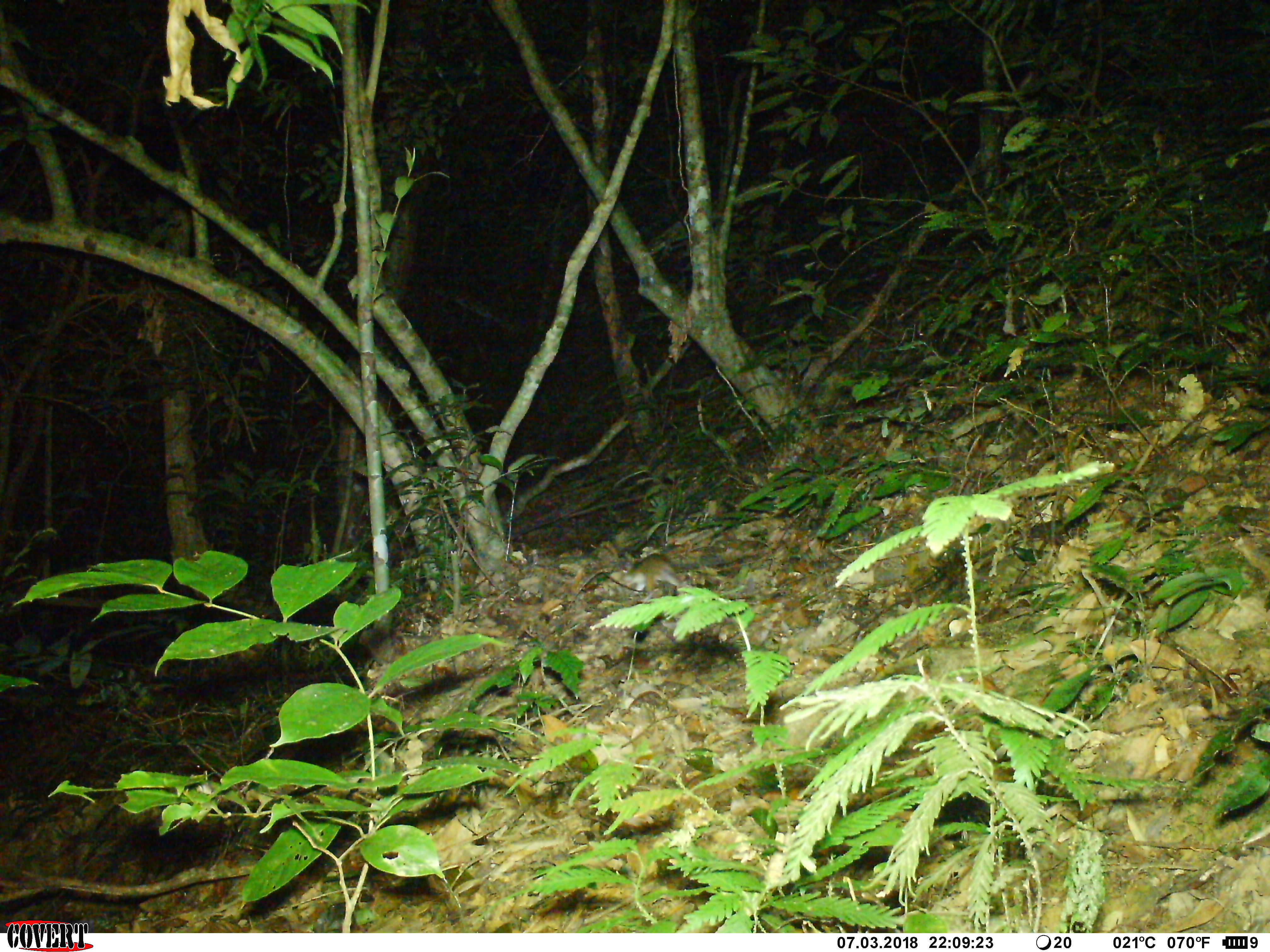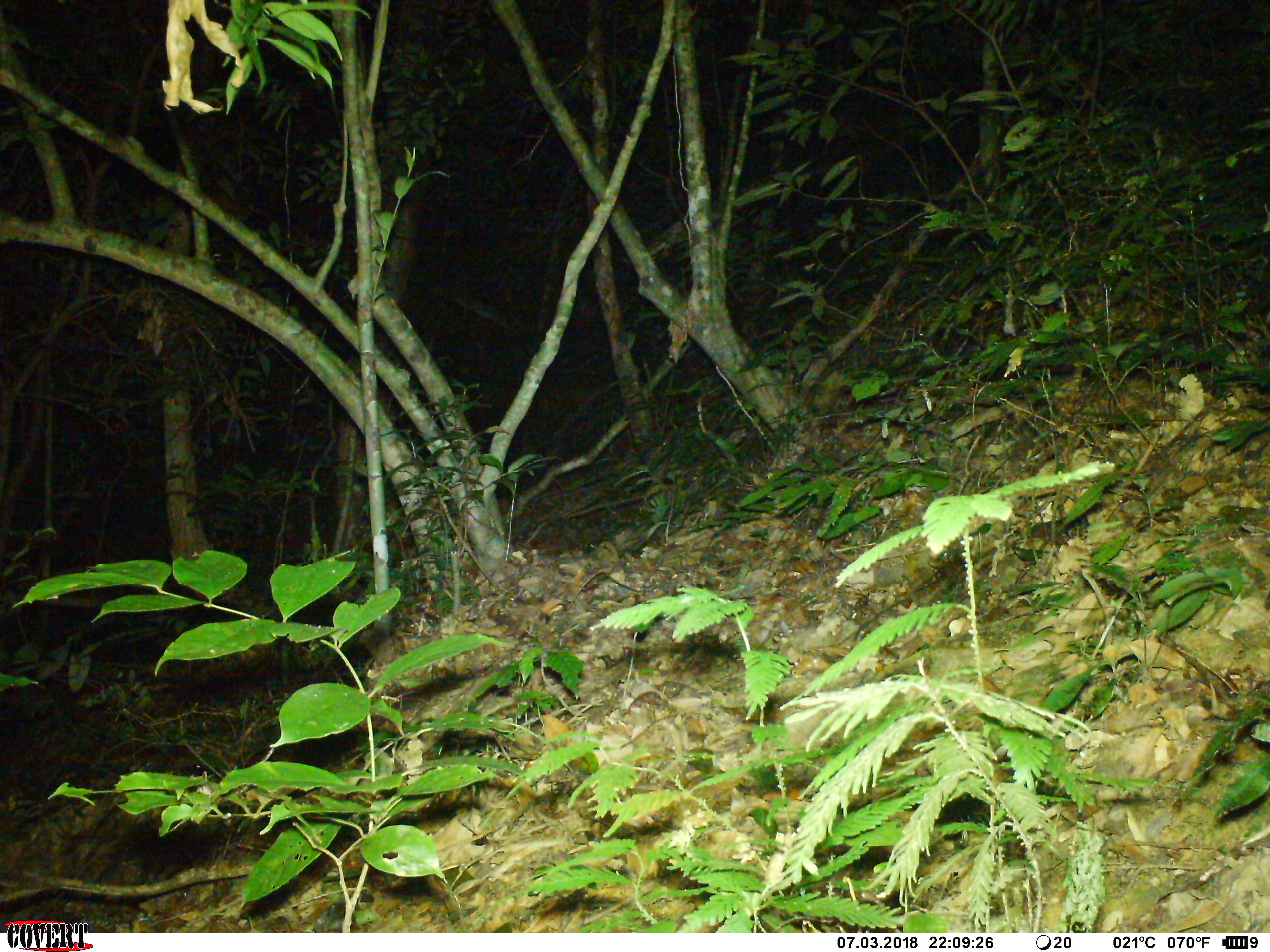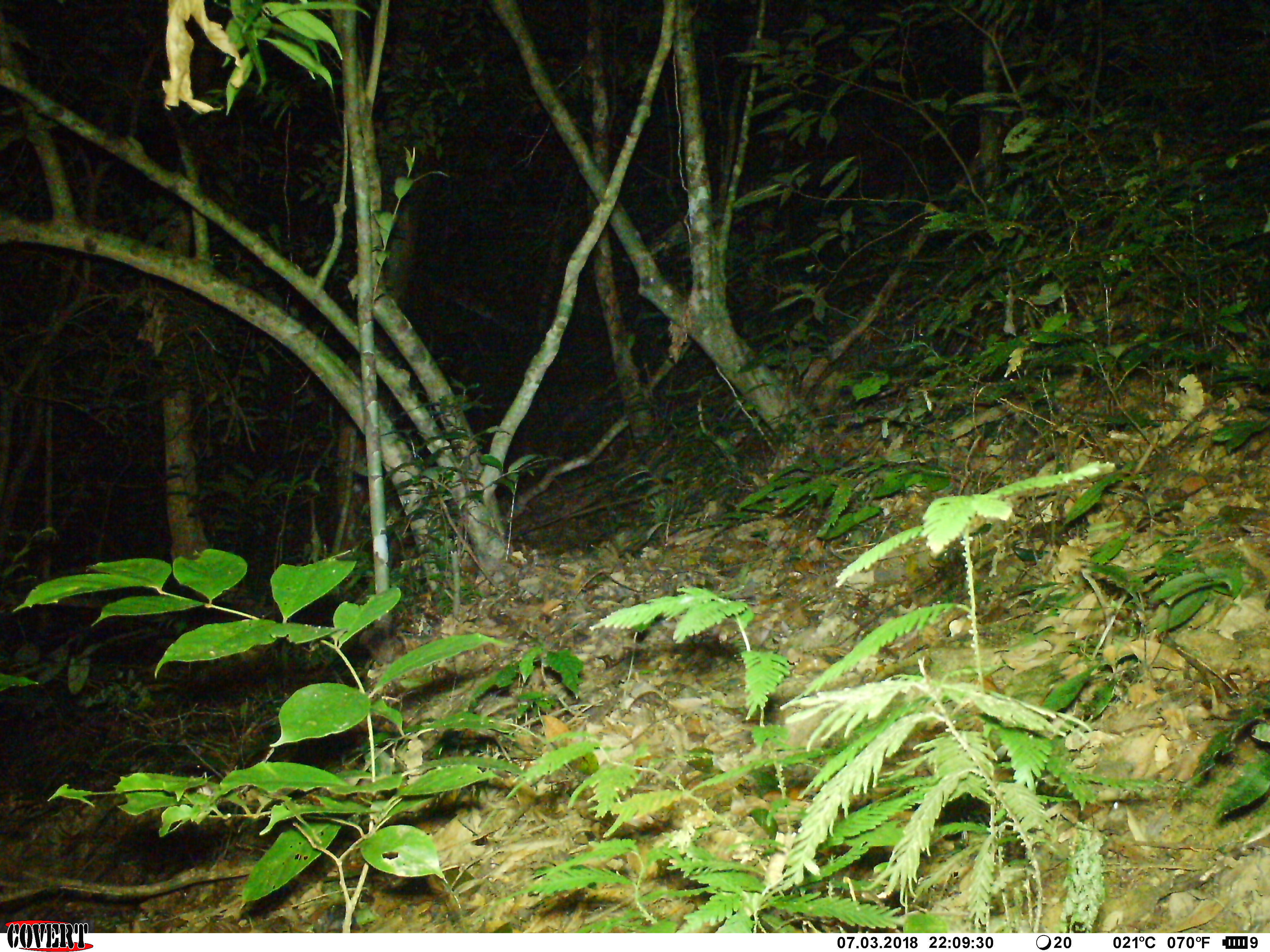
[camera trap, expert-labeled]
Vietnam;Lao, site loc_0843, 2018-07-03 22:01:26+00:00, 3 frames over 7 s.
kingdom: Animalia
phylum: Chordata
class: Mammalia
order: Rodentia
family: Muridae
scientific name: Muridae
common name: old-world mice and rats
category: unidentified murid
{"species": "unidentified murid (old-world mice and rats) (Muridae)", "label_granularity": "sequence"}